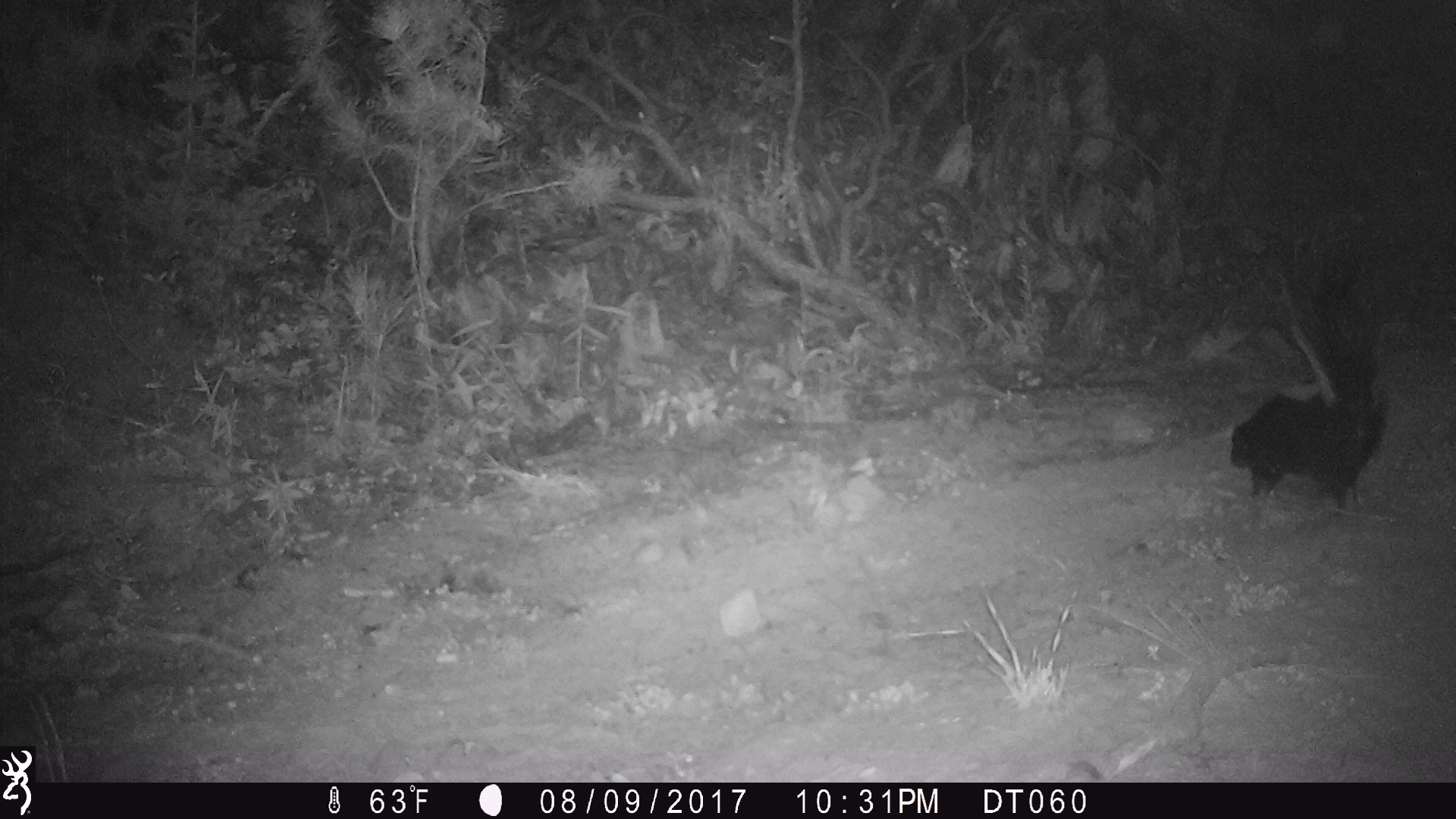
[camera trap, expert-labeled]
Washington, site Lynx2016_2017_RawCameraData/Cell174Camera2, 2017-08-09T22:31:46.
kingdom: Animalia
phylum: Chordata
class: Mammalia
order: Carnivora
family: Mephitidae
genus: Mephitis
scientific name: Mephitis mephitis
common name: striped skunk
Mephitis mephitis (striped skunk). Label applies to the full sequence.